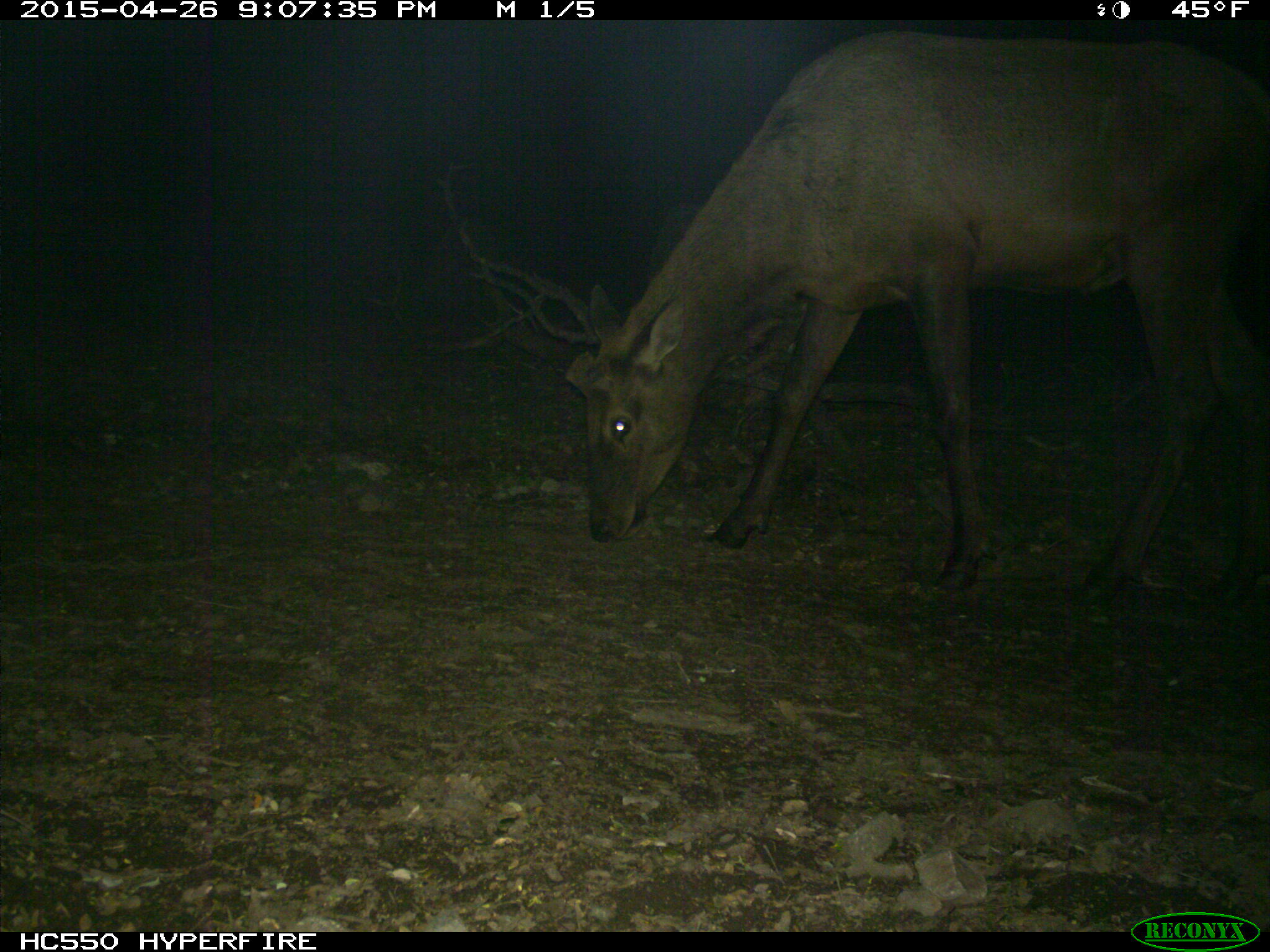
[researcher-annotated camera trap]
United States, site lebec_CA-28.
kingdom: Animalia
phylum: Chordata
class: Mammalia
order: Artiodactyla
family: Cervidae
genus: Cervus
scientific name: Cervus canadensis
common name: elk